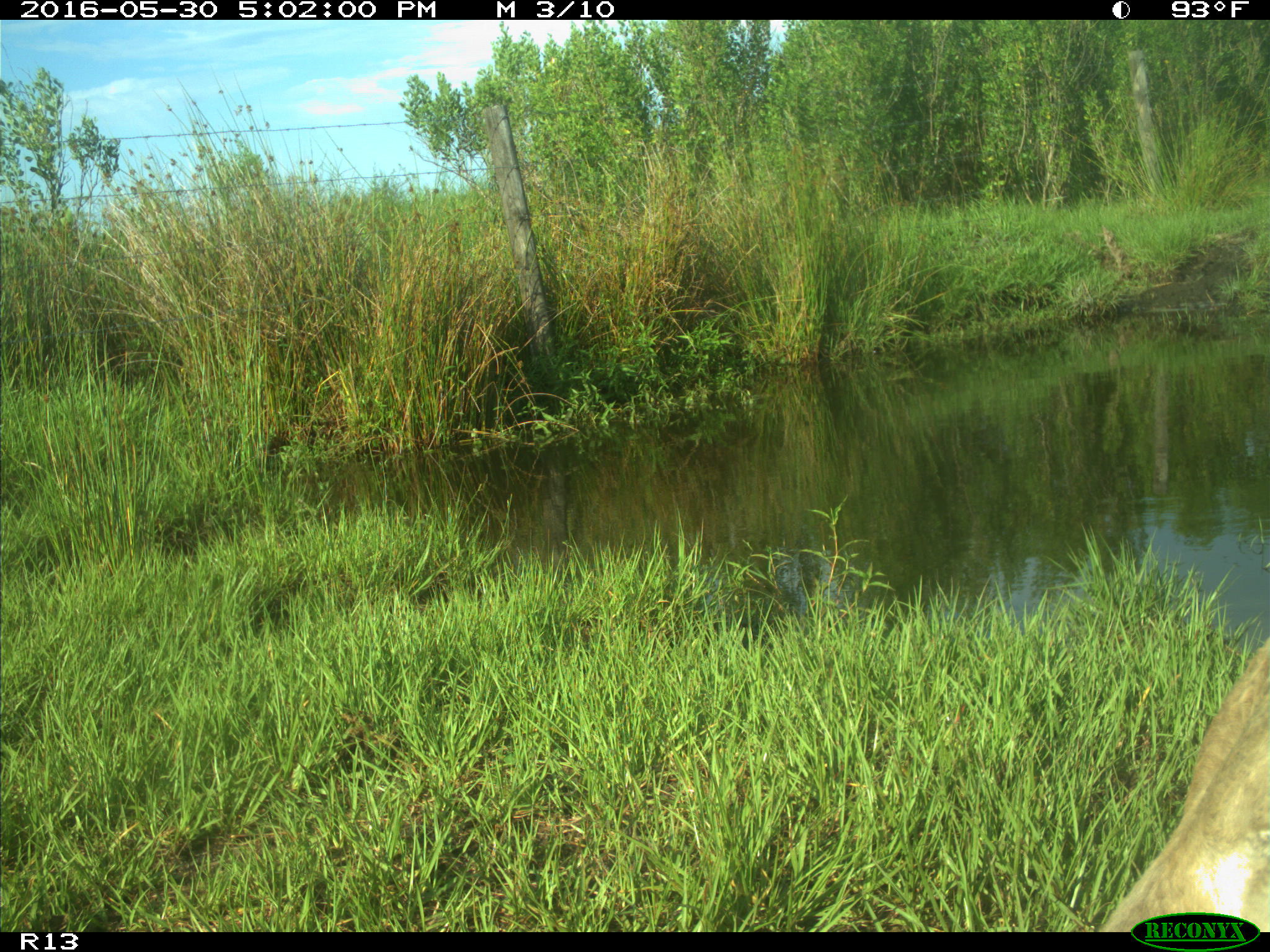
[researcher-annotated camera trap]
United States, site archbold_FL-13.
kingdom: Animalia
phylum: Chordata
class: Mammalia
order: Artiodactyla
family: Bovidae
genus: Bos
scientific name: Bos taurus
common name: domestic cow